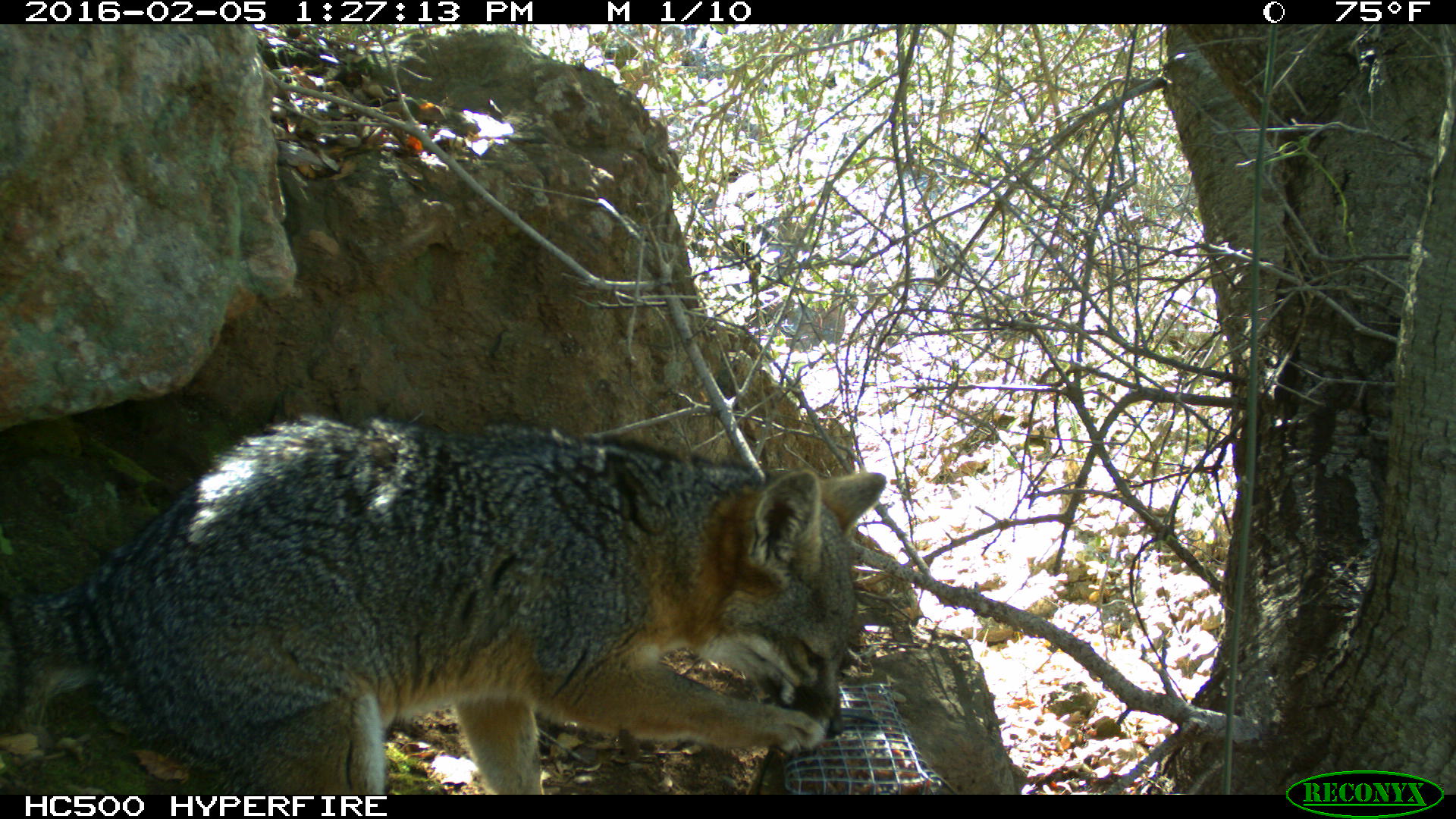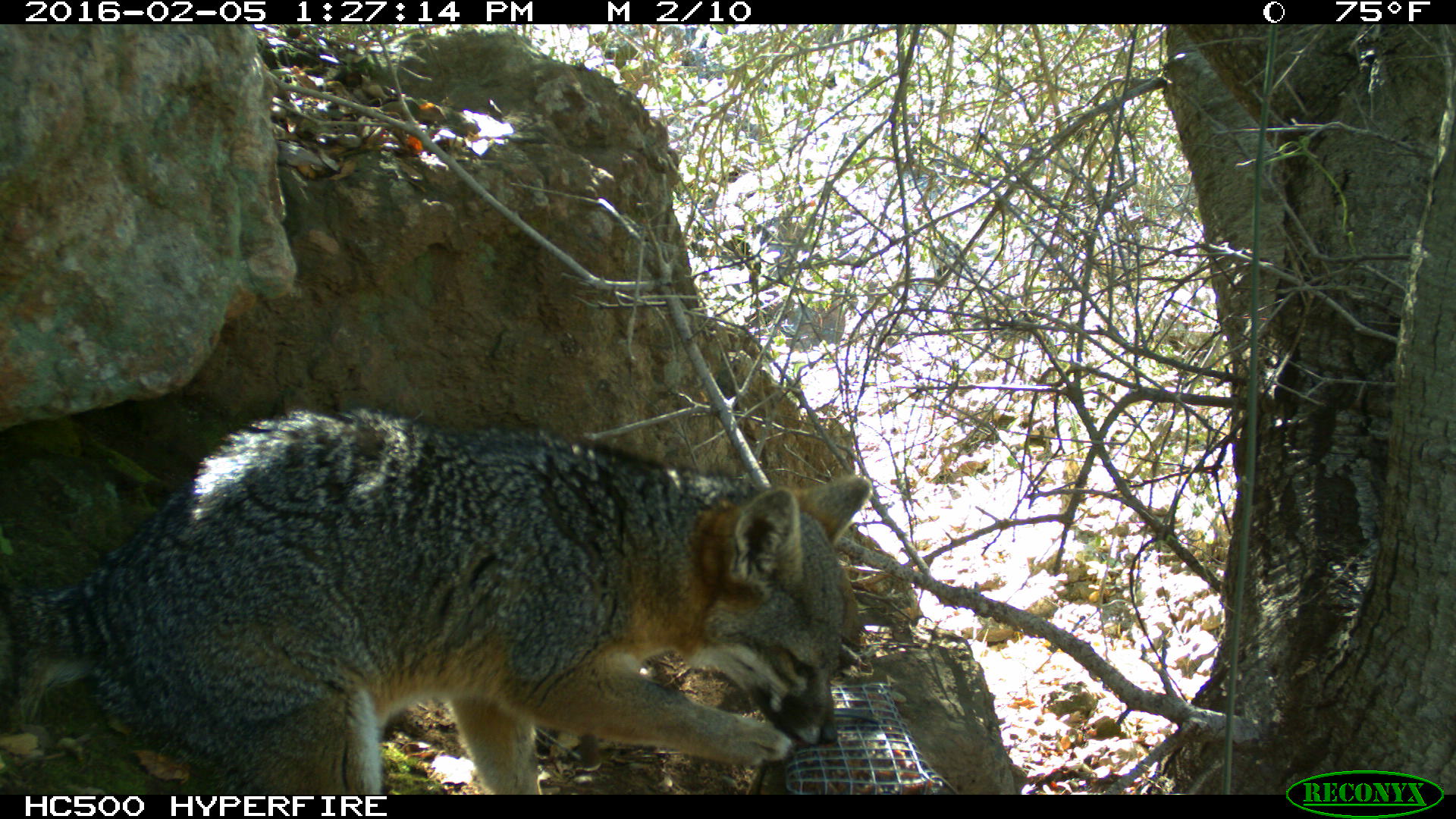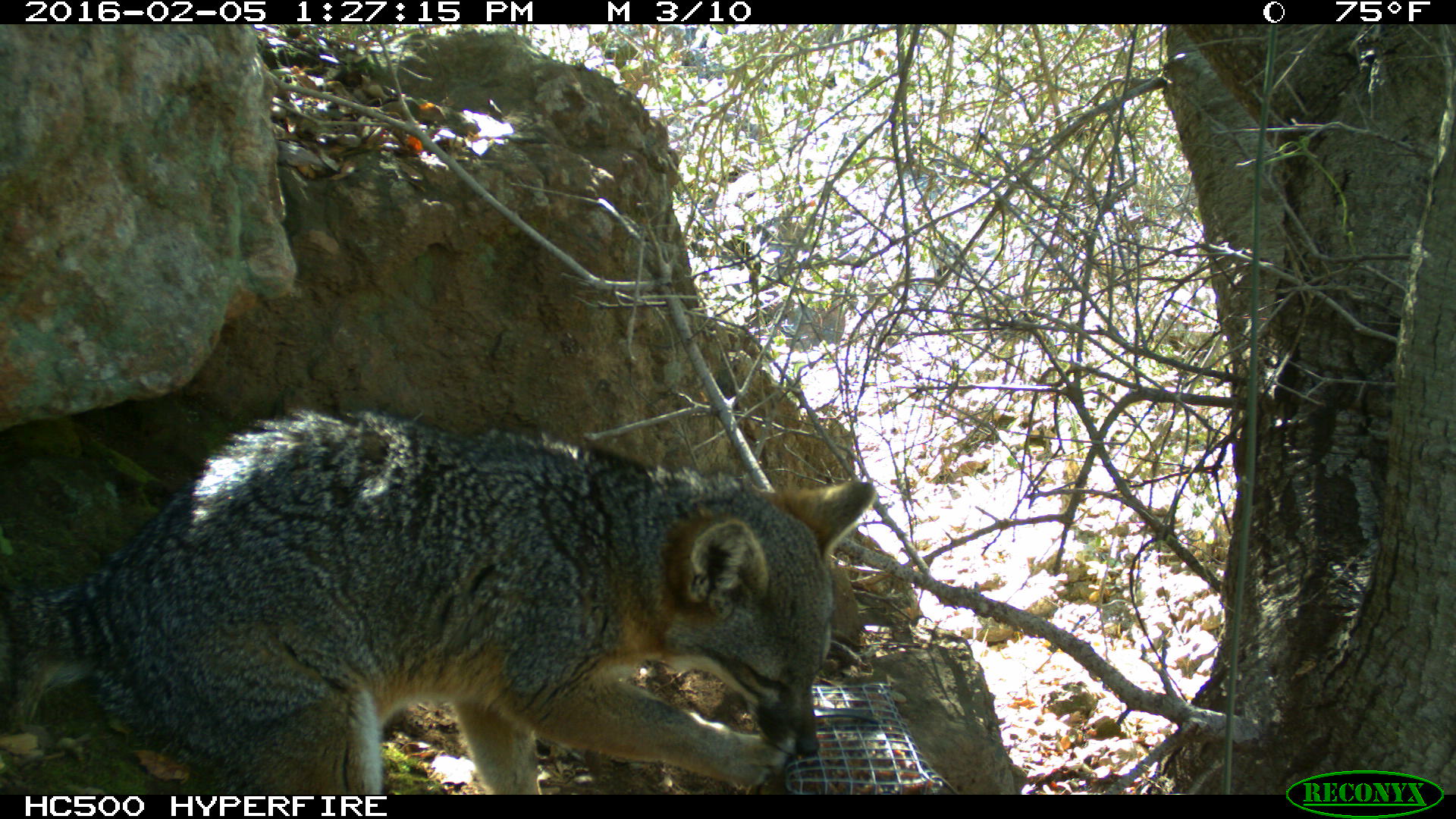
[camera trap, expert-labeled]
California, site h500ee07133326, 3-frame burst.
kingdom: Animalia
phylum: Chordata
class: Mammalia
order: Carnivora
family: Canidae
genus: Urocyon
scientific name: Urocyon littoralis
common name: island fox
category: fox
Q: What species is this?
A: Fox (island fox) (Urocyon littoralis).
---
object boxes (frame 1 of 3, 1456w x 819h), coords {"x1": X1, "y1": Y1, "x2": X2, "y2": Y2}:
fox: {"x1": 0, "y1": 413, "x2": 886, "y2": 794}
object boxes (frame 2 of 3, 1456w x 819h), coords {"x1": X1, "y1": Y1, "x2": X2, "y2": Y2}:
fox: {"x1": 0, "y1": 406, "x2": 873, "y2": 792}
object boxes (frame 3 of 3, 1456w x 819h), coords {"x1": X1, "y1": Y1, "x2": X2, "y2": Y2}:
fox: {"x1": 0, "y1": 408, "x2": 874, "y2": 794}